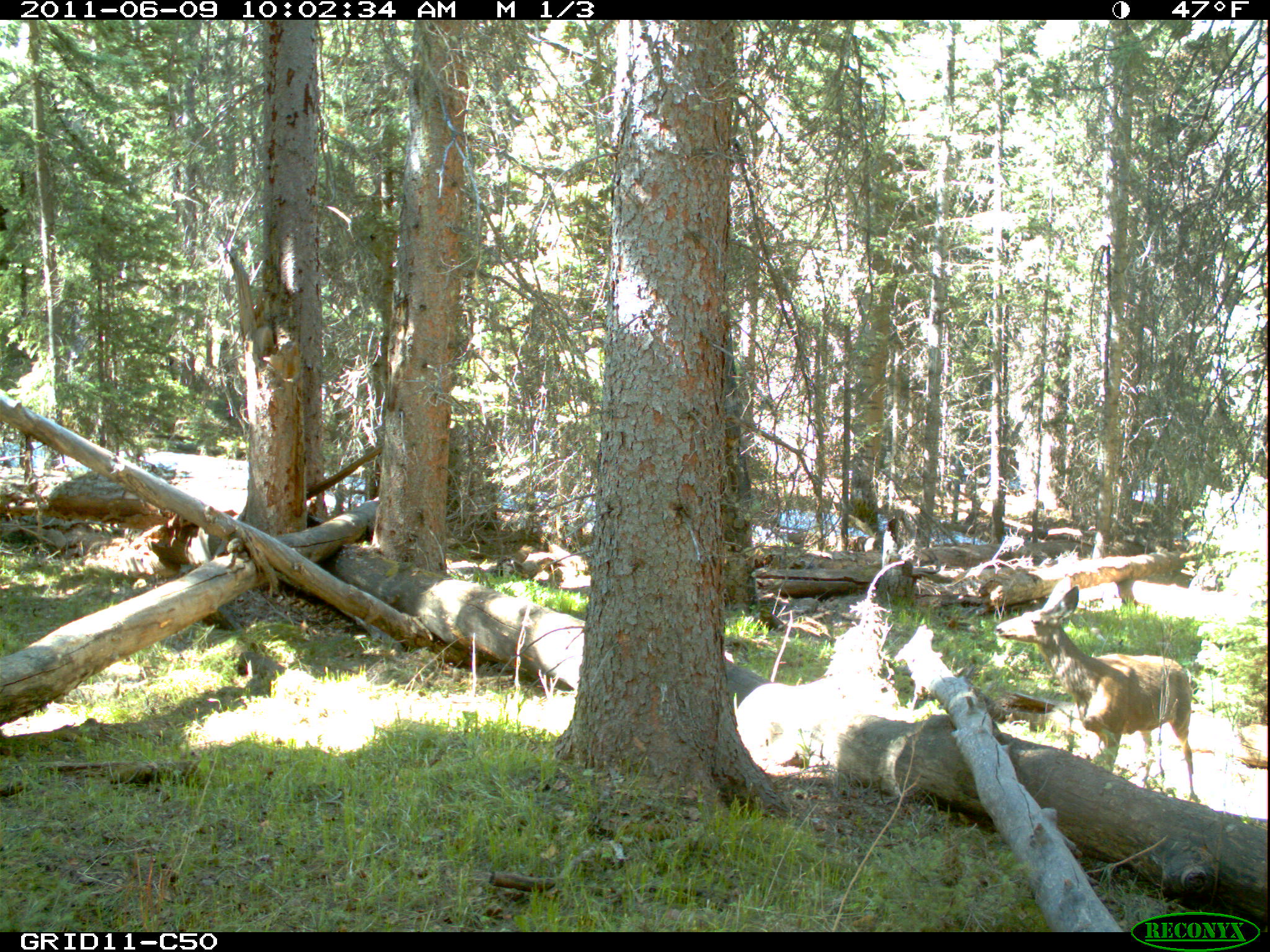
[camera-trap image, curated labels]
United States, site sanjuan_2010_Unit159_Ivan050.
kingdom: Animalia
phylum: Chordata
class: Mammalia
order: Artiodactyla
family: Cervidae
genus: Odocoileus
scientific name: Odocoileus hemionus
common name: mule deer